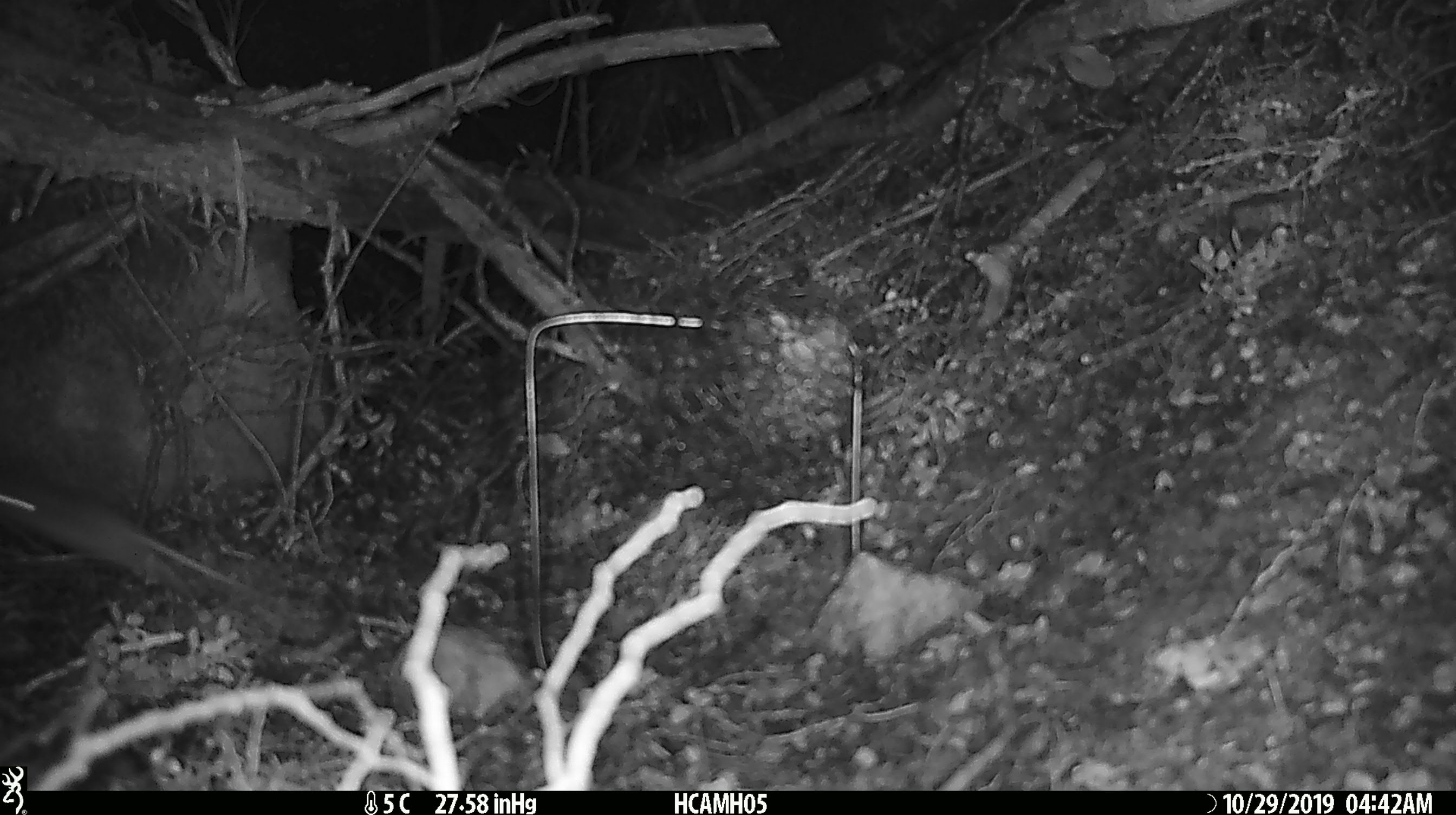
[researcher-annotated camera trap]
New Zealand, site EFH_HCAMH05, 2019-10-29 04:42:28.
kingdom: Animalia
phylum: Chordata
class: Mammalia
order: Rodentia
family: Muridae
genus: Mus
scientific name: Mus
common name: mouse